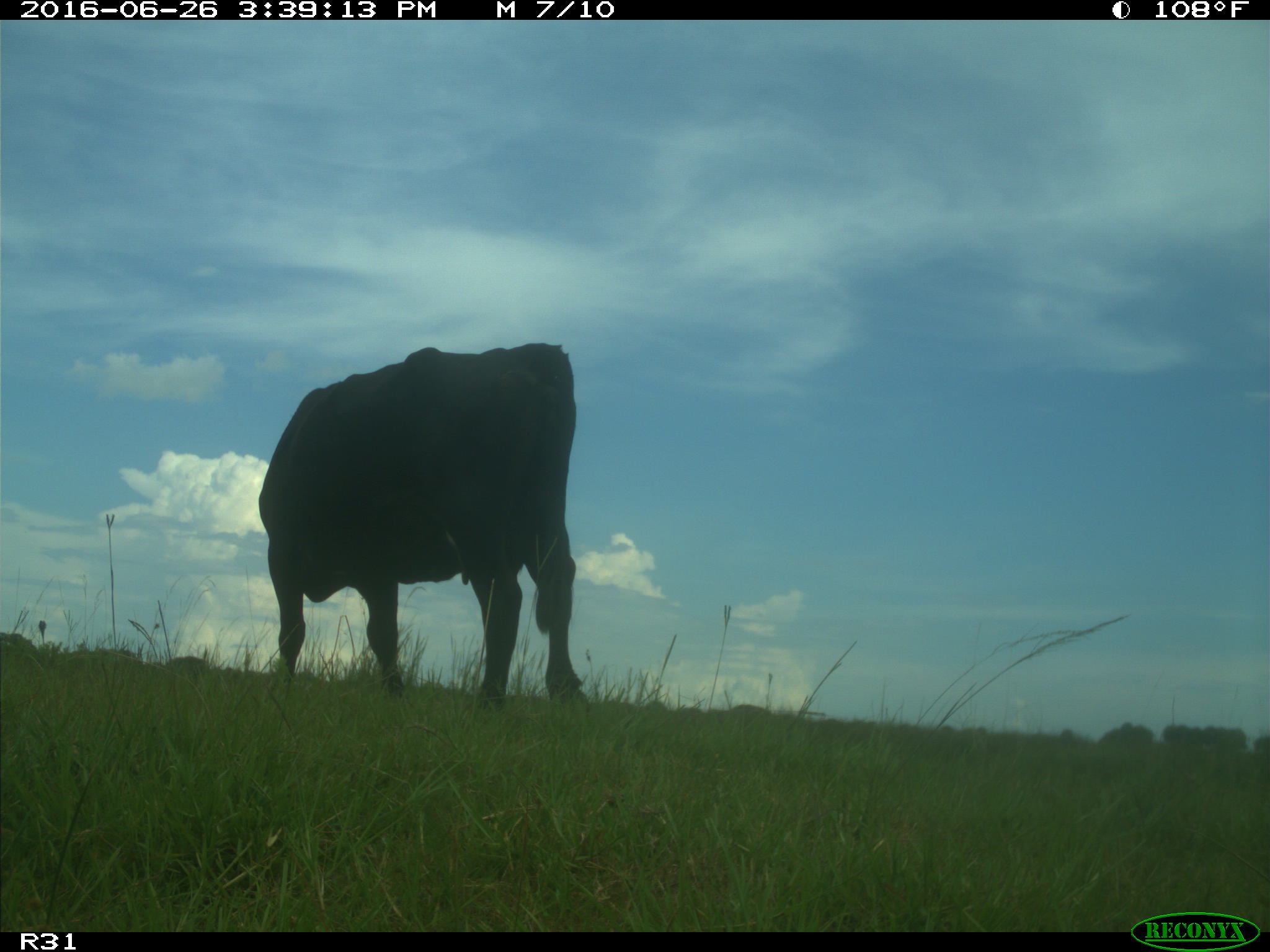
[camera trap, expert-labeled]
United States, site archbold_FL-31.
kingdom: Animalia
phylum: Chordata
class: Mammalia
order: Artiodactyla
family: Bovidae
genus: Bos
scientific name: Bos taurus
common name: domestic cow